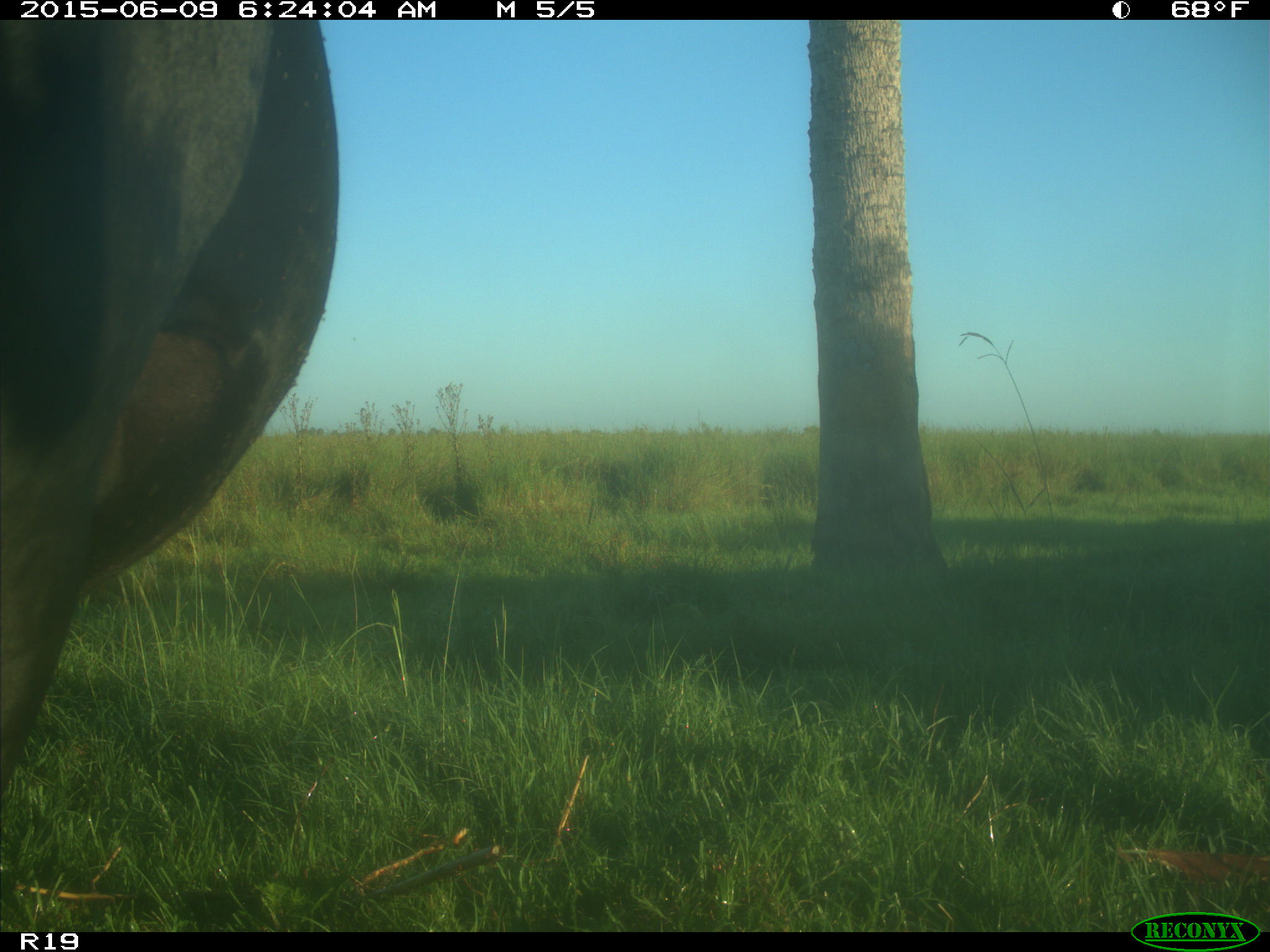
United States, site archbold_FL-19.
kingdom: Animalia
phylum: Chordata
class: Mammalia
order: Artiodactyla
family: Bovidae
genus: Bos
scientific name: Bos taurus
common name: domestic cow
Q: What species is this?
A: Bos taurus (domestic cow).